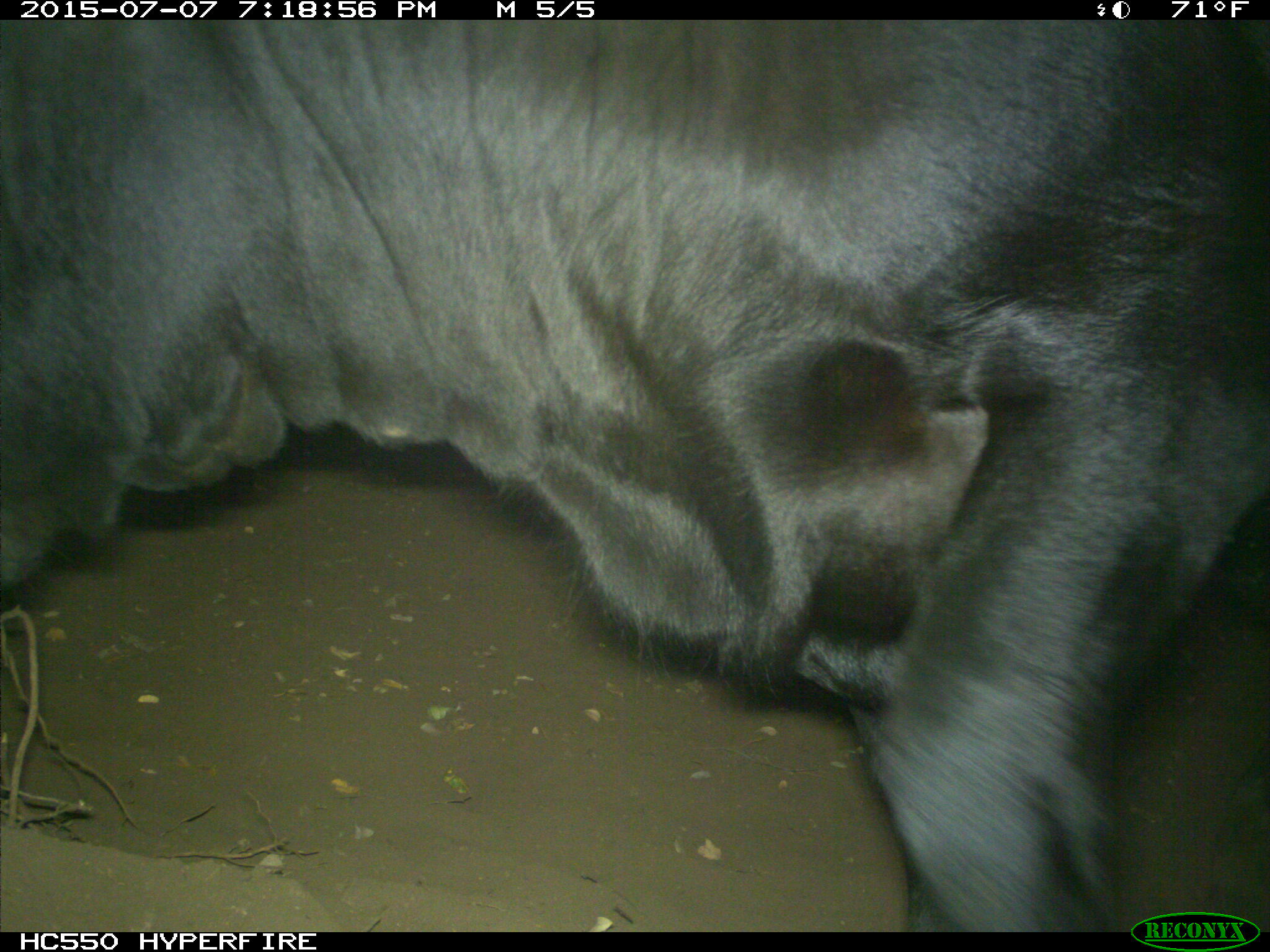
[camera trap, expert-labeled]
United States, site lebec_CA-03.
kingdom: Animalia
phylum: Chordata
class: Mammalia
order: Artiodactyla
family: Bovidae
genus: Bos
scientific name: Bos taurus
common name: domestic cow